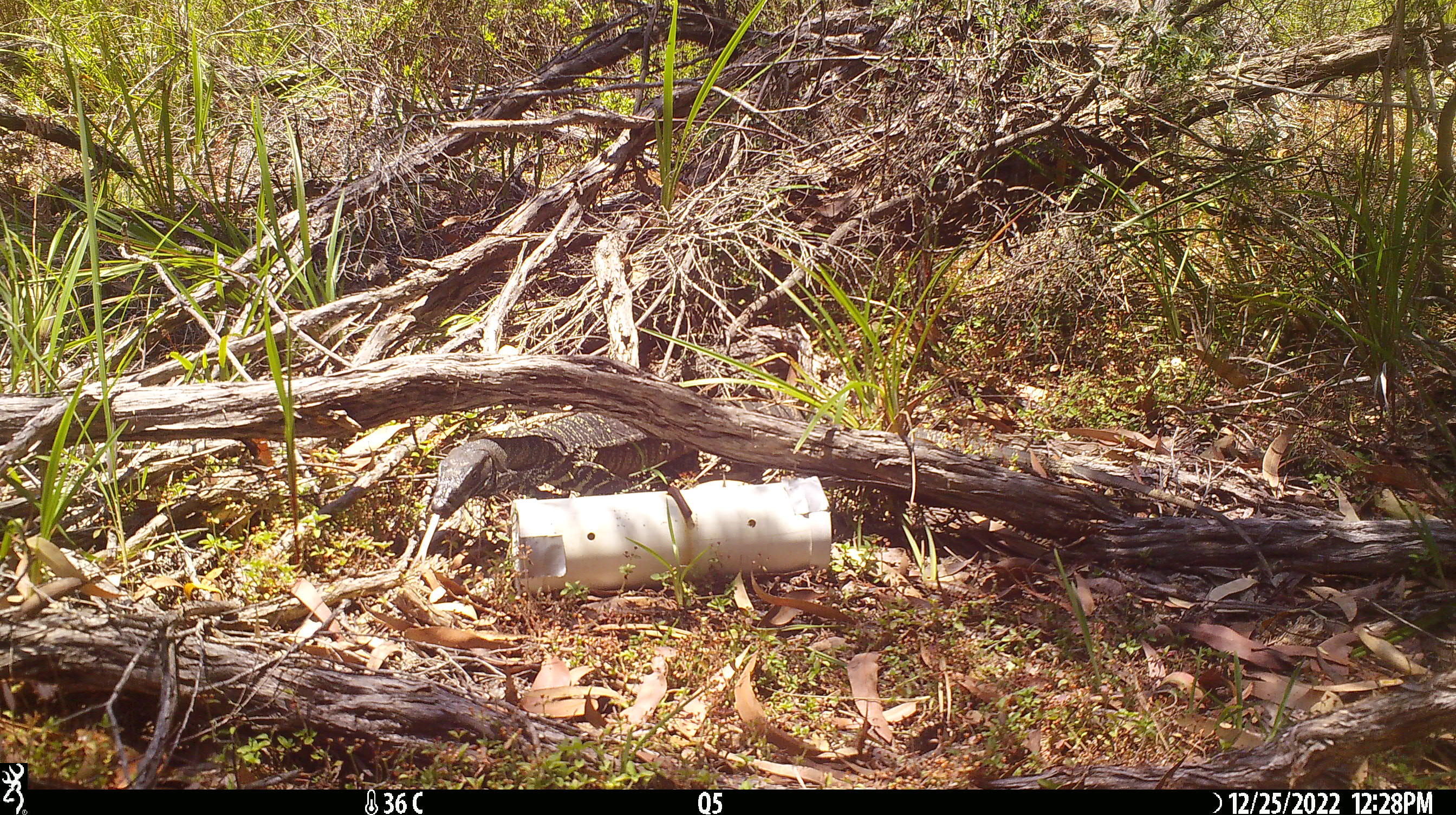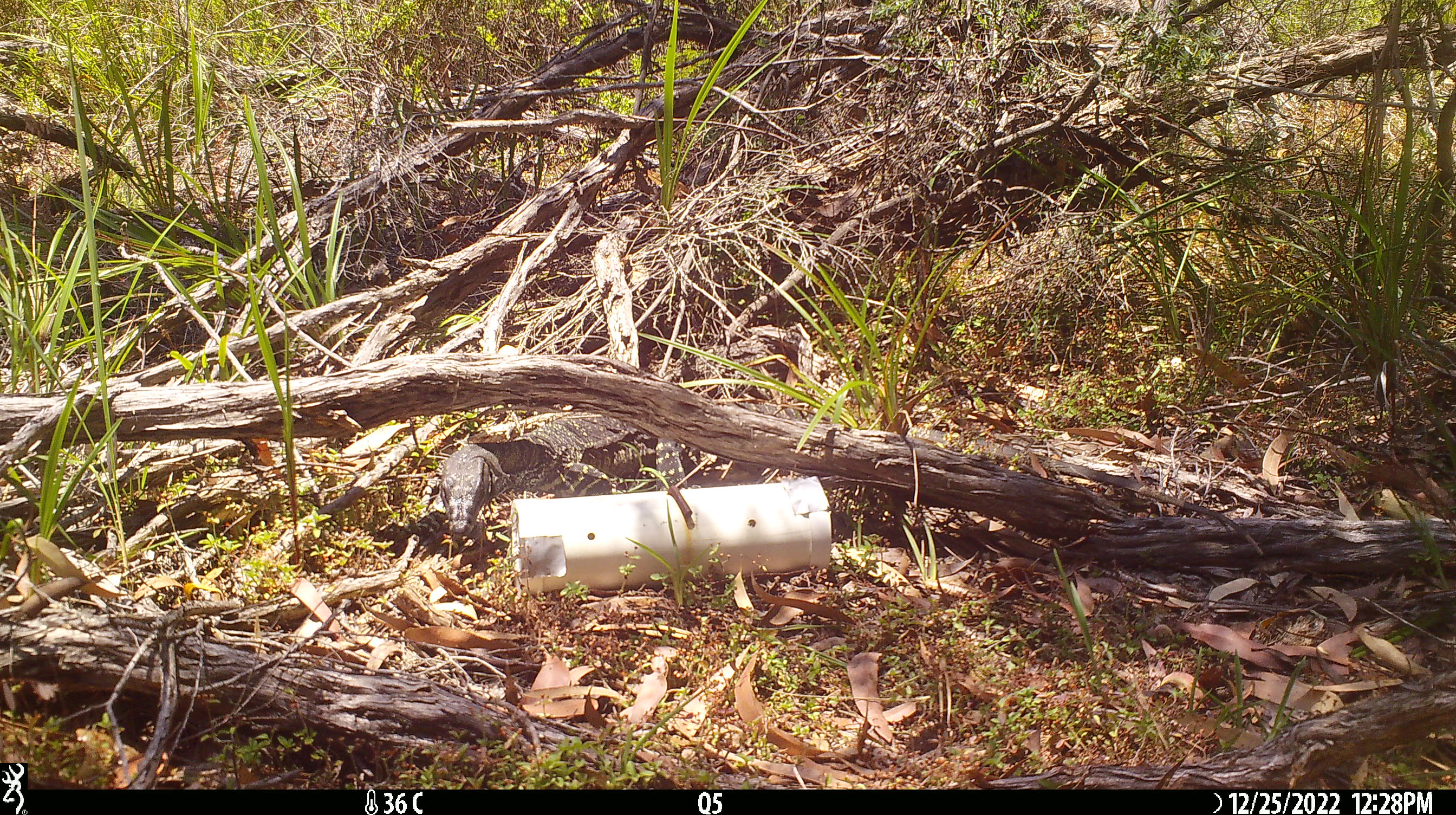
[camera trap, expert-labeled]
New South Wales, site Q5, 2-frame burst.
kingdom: Animalia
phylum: Chordata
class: Reptilia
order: Squamata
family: Varanidae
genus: Varanus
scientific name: Varanus varius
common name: lace monitor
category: goanna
Goanna (lace monitor) (Varanus varius).